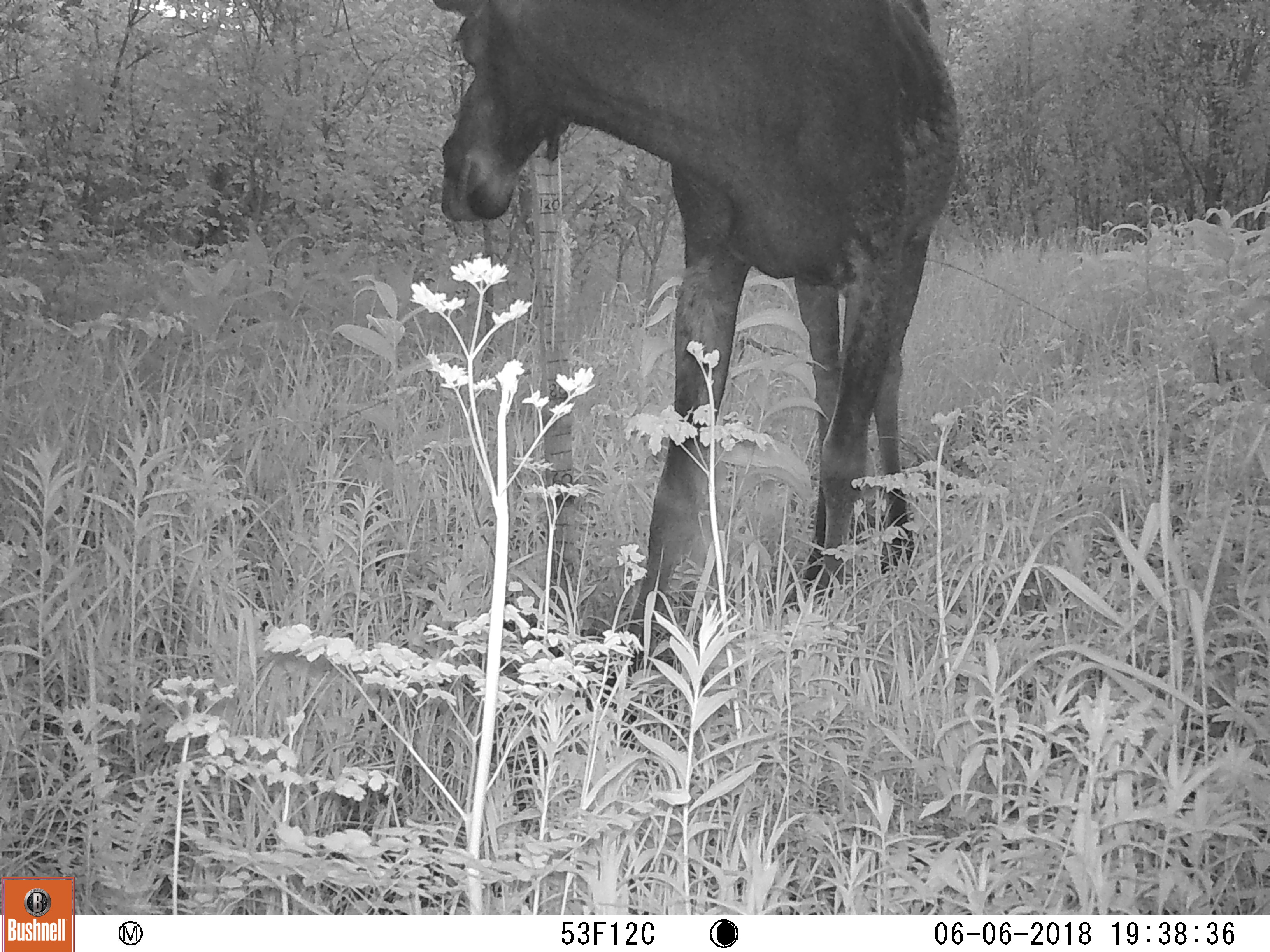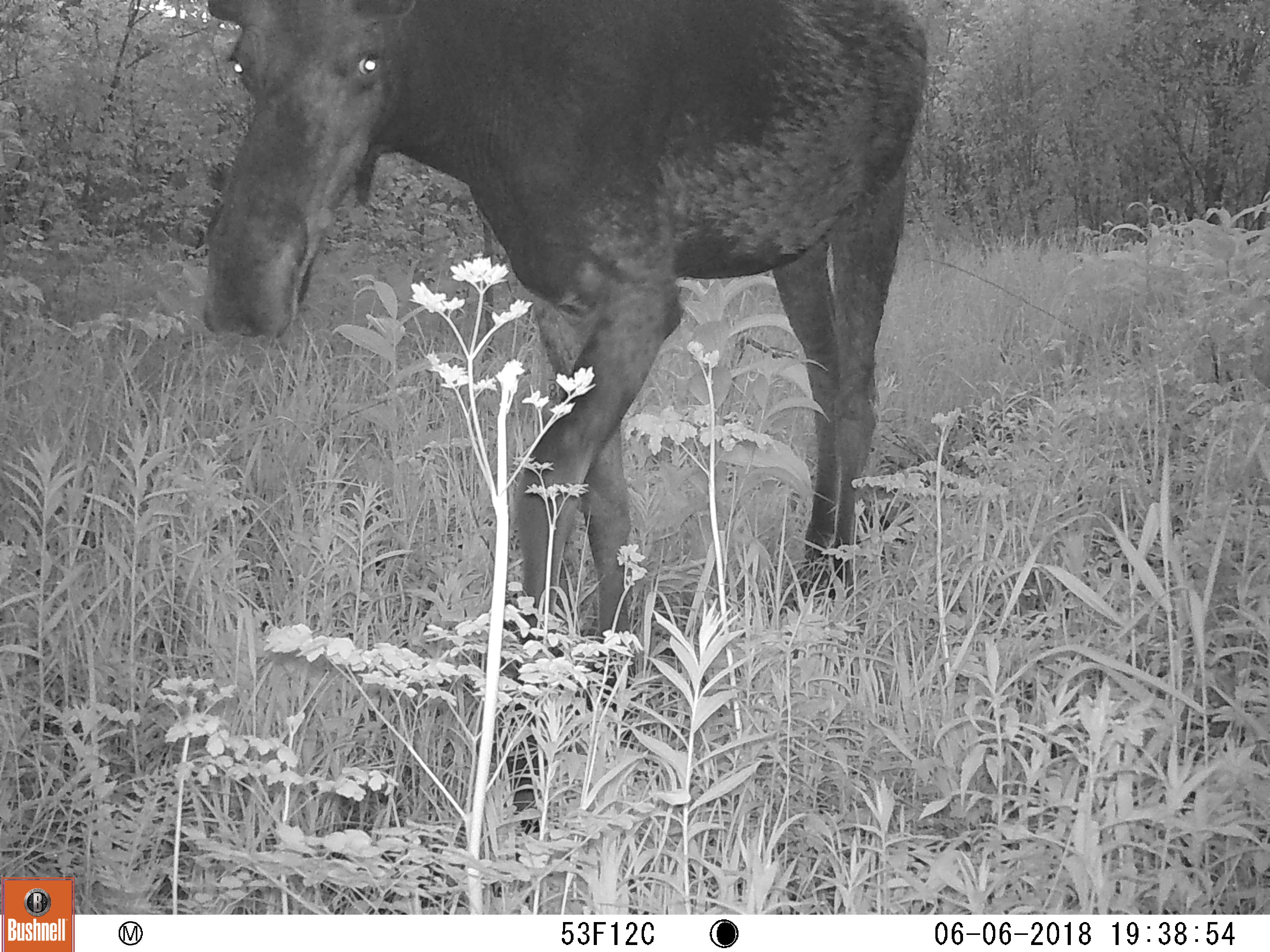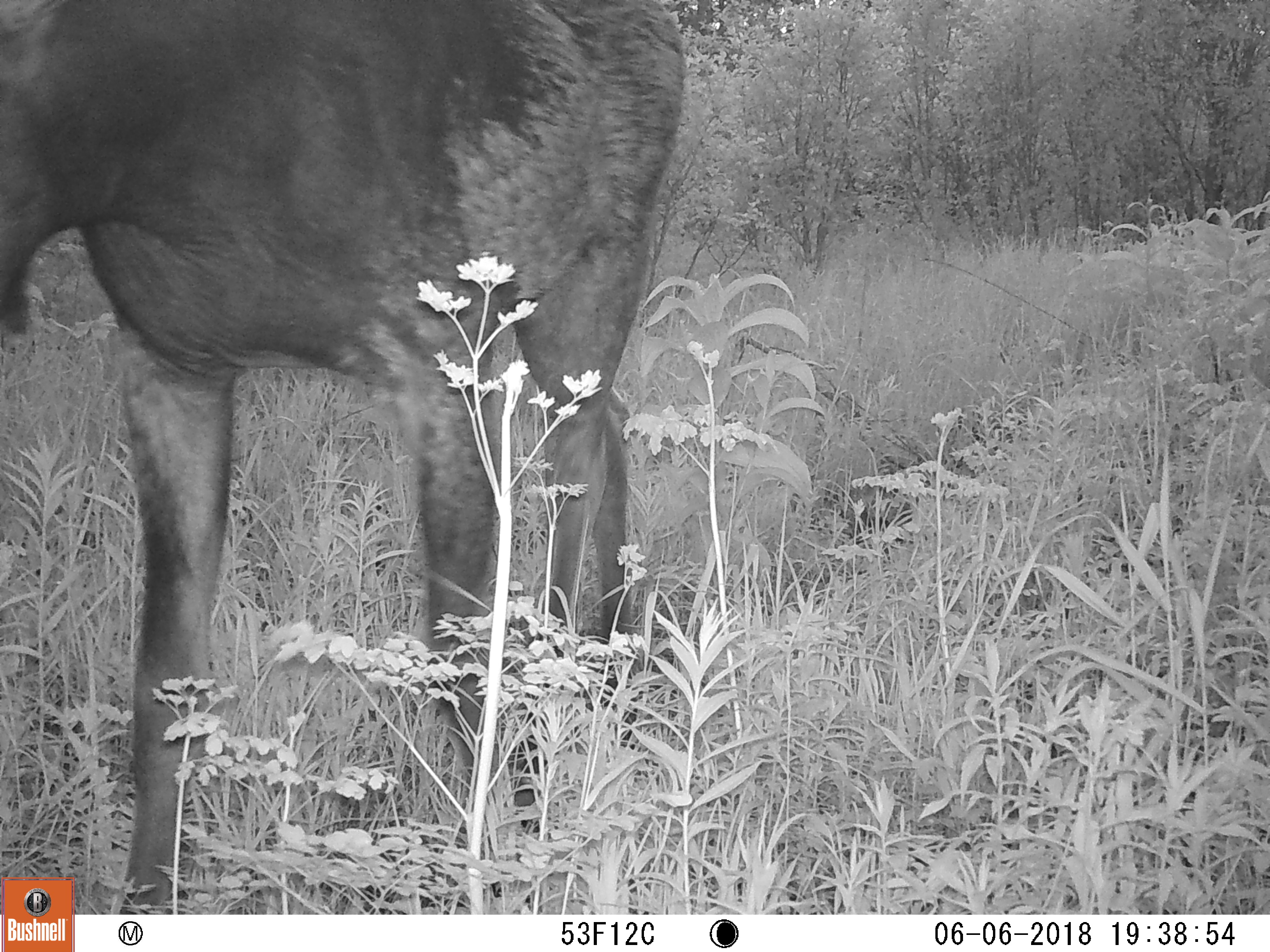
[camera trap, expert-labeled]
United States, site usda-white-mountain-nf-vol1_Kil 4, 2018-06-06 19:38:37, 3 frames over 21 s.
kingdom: Animalia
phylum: Chordata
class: Mammalia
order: Artiodactyla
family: Cervidae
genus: Alces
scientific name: Alces alces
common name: moose